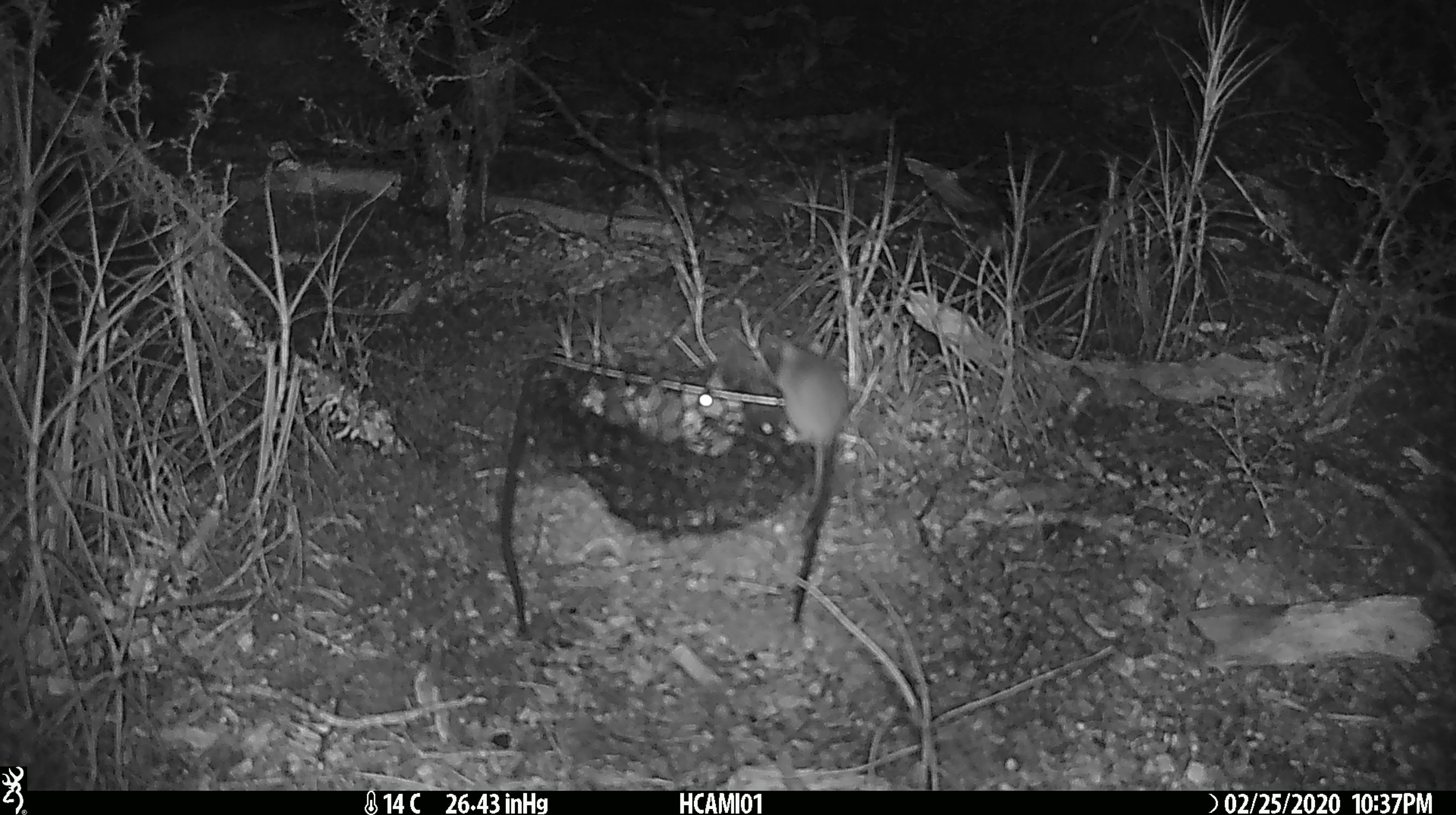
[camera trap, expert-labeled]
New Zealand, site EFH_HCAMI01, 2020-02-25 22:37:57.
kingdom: Animalia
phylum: Chordata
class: Mammalia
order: Rodentia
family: Muridae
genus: Mus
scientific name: Mus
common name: mouse